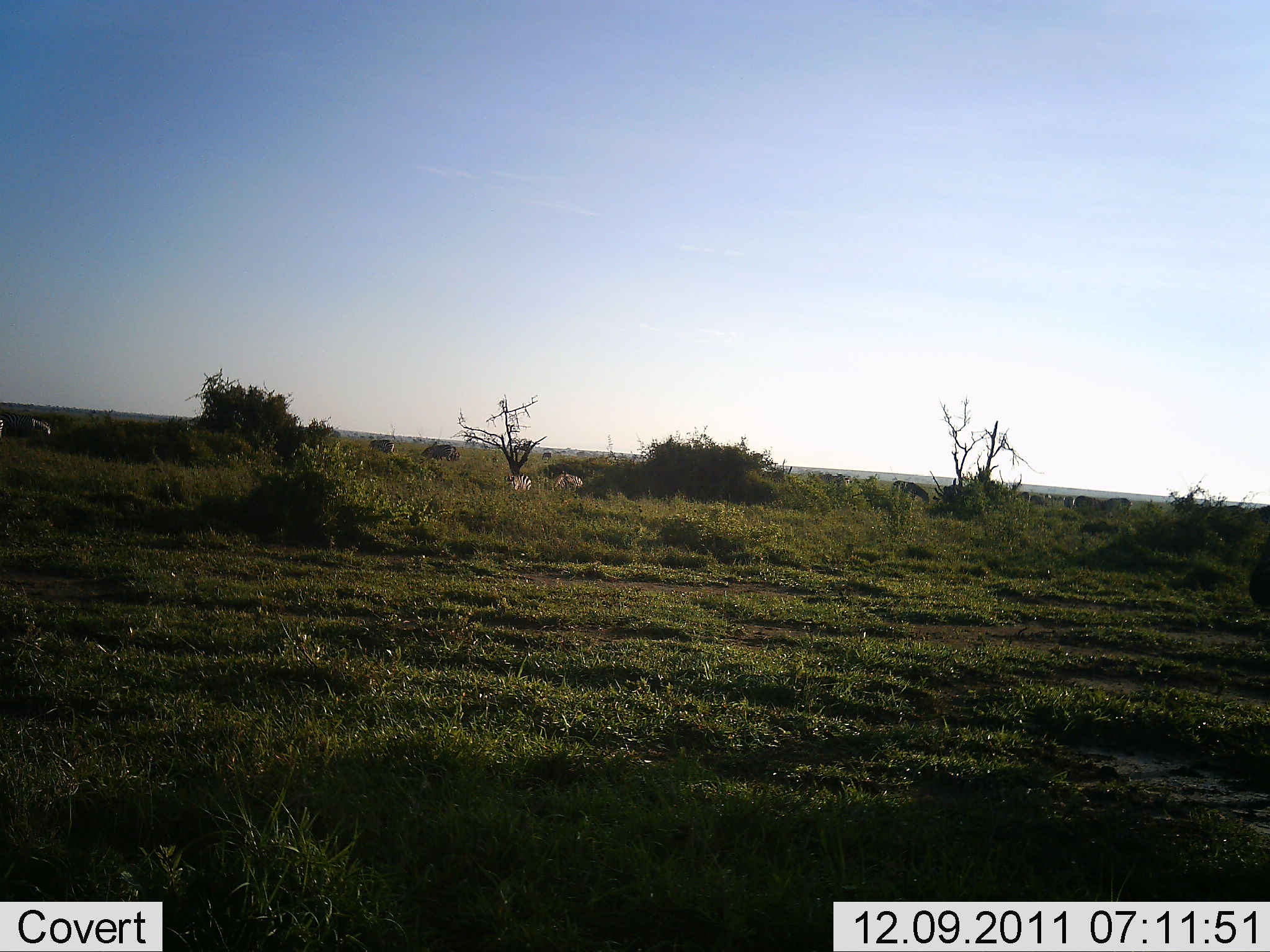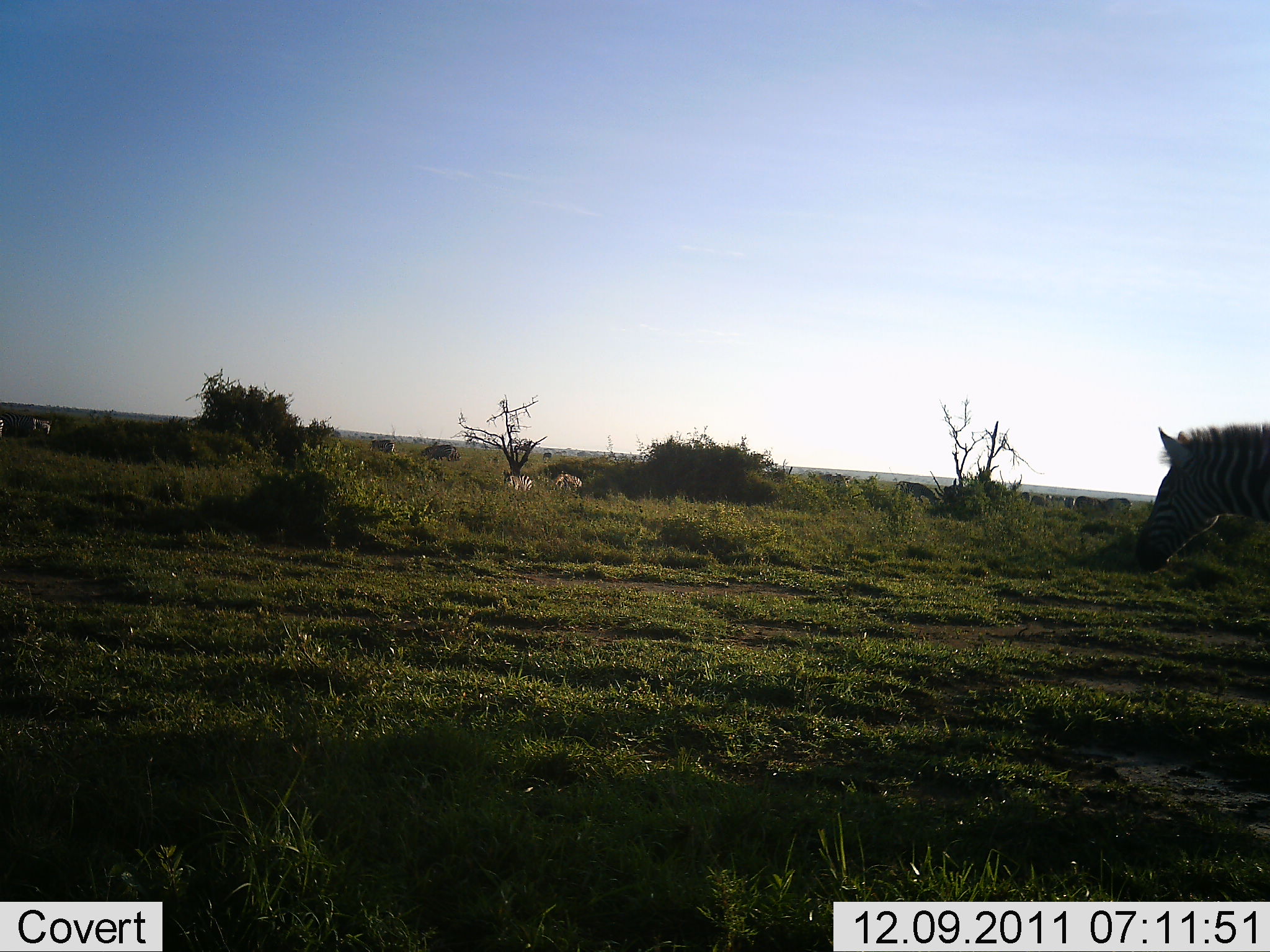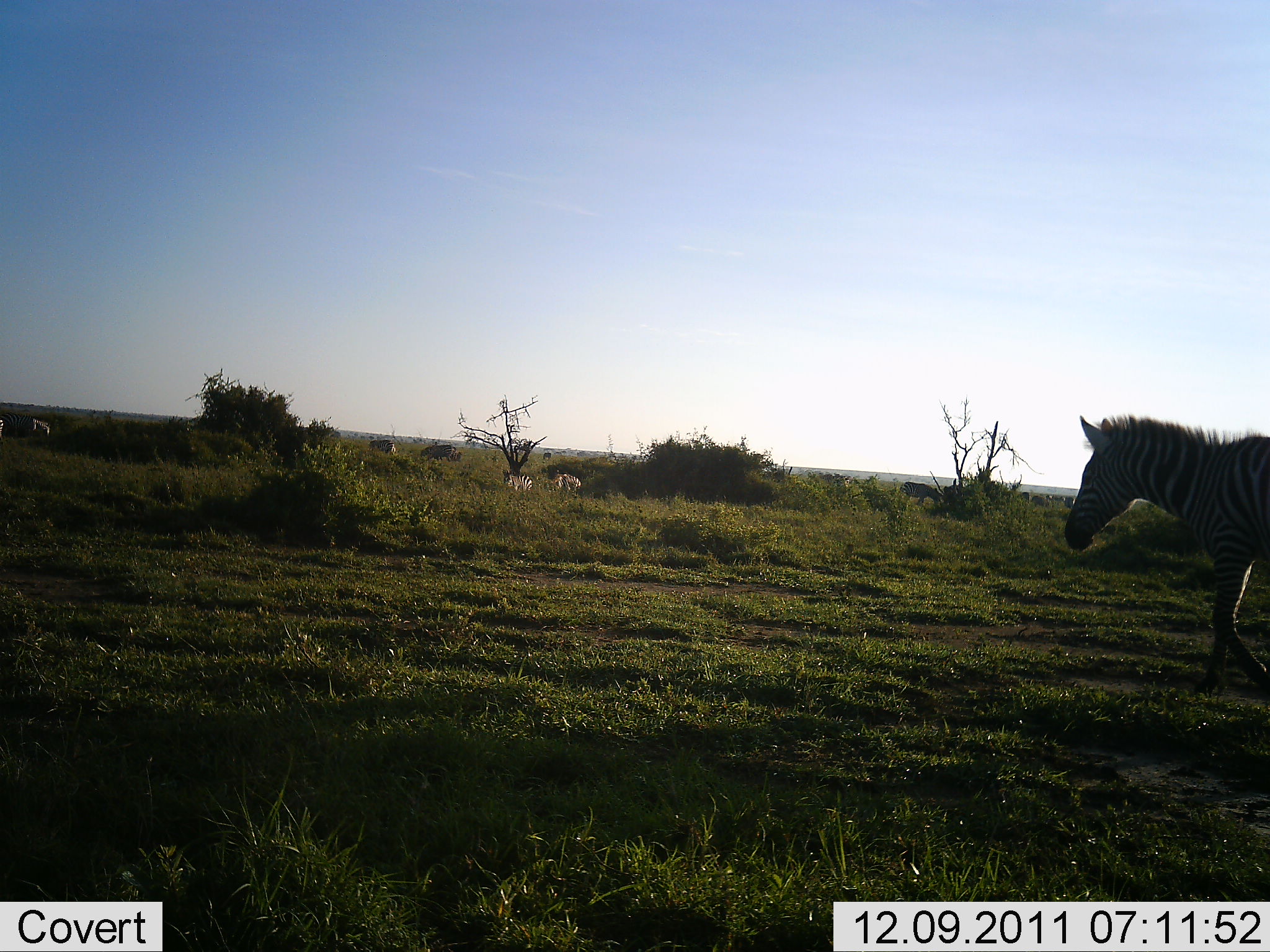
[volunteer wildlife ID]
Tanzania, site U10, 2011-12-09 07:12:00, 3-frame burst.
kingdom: Animalia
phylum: Chordata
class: Mammalia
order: Perissodactyla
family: Equidae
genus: Equus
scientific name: Equus quagga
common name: plains zebra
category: zebra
Zebra (plains zebra) (Equus quagga), count 5. Behavior (volunteer vote fractions): standing 33%, resting 13%, moving 93%, interacting 0%. Young present (vote fraction): 7%. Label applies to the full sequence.